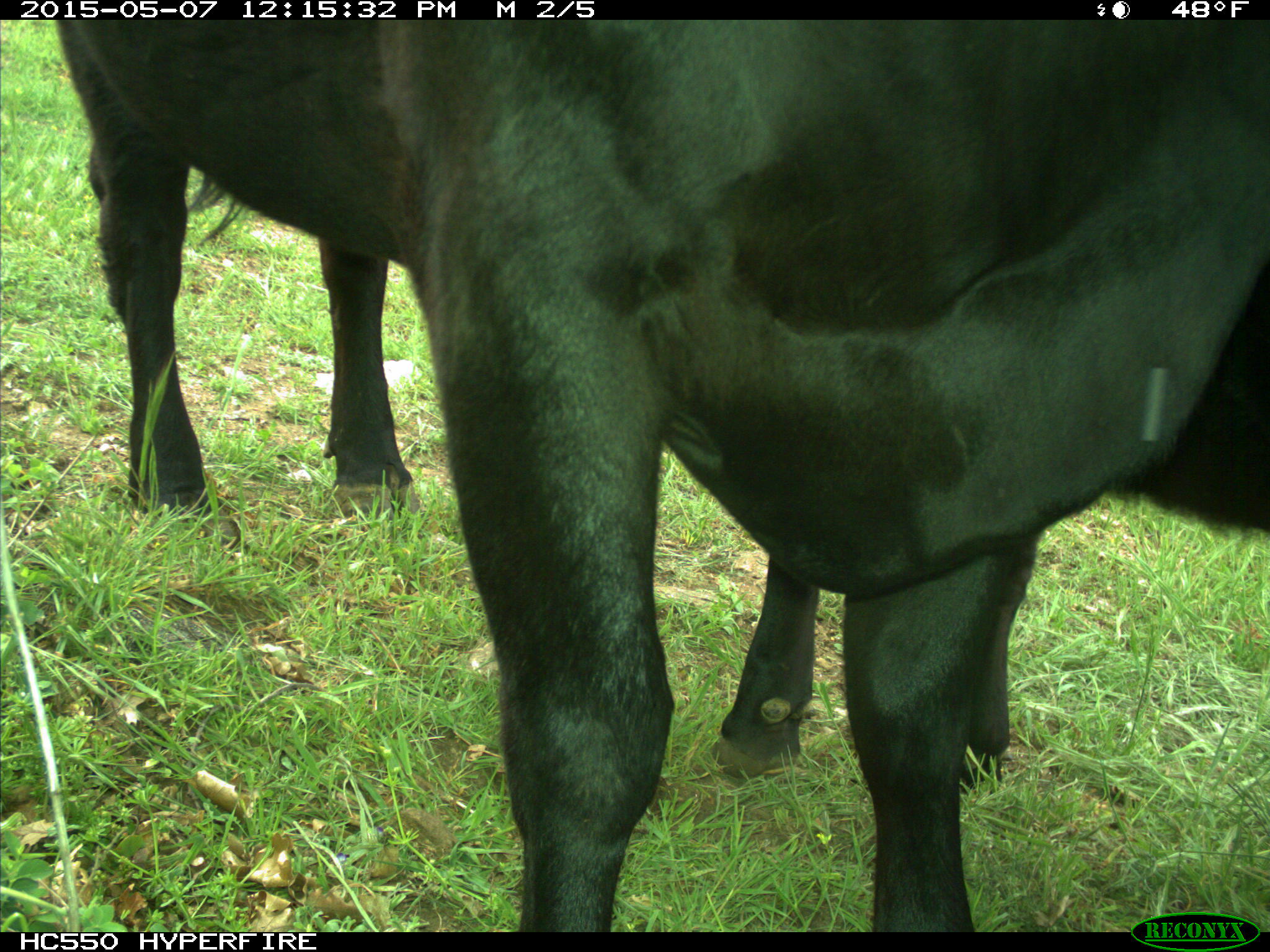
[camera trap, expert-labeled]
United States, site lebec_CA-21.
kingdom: Animalia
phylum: Chordata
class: Mammalia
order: Artiodactyla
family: Bovidae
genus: Bos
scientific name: Bos taurus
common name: domestic cow